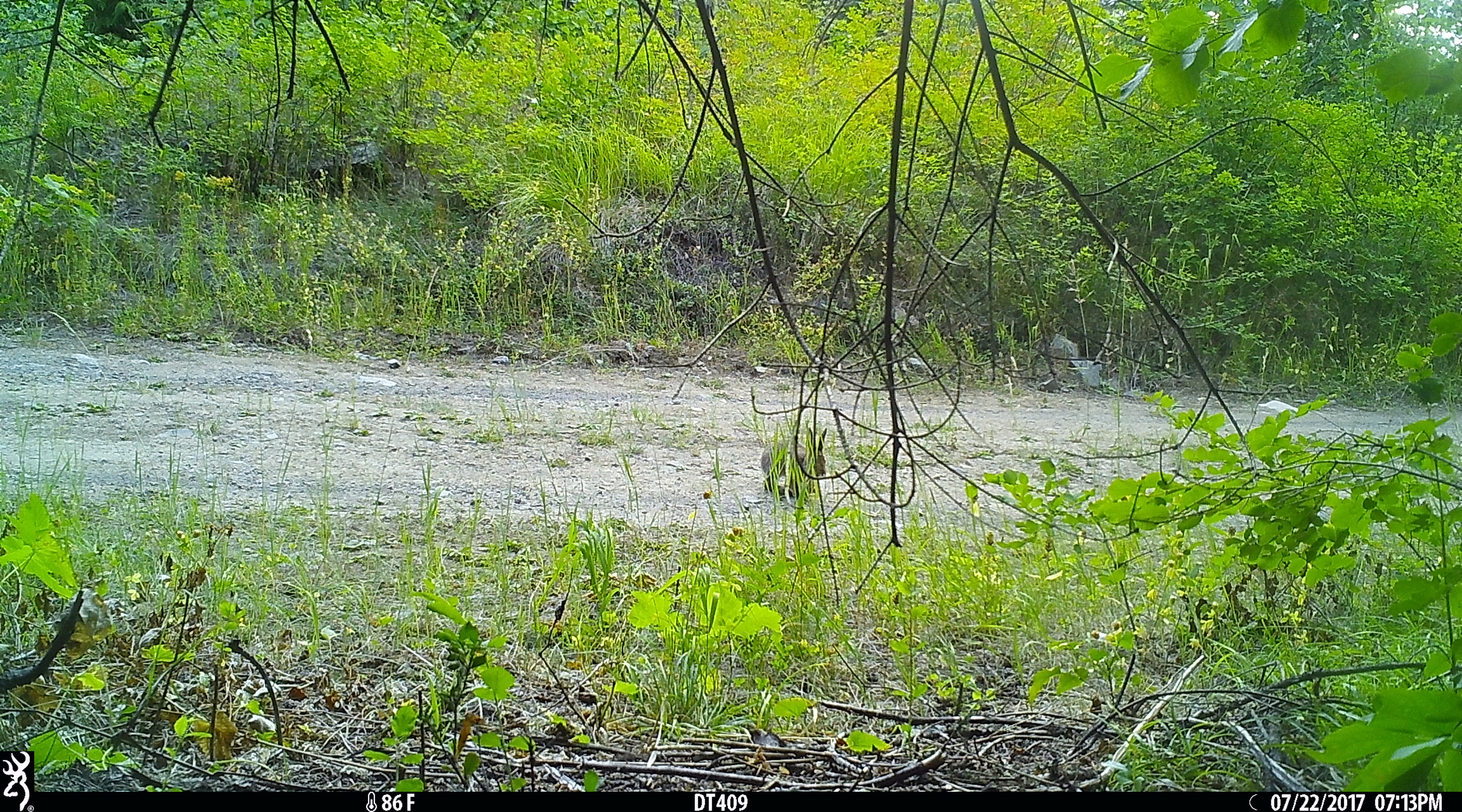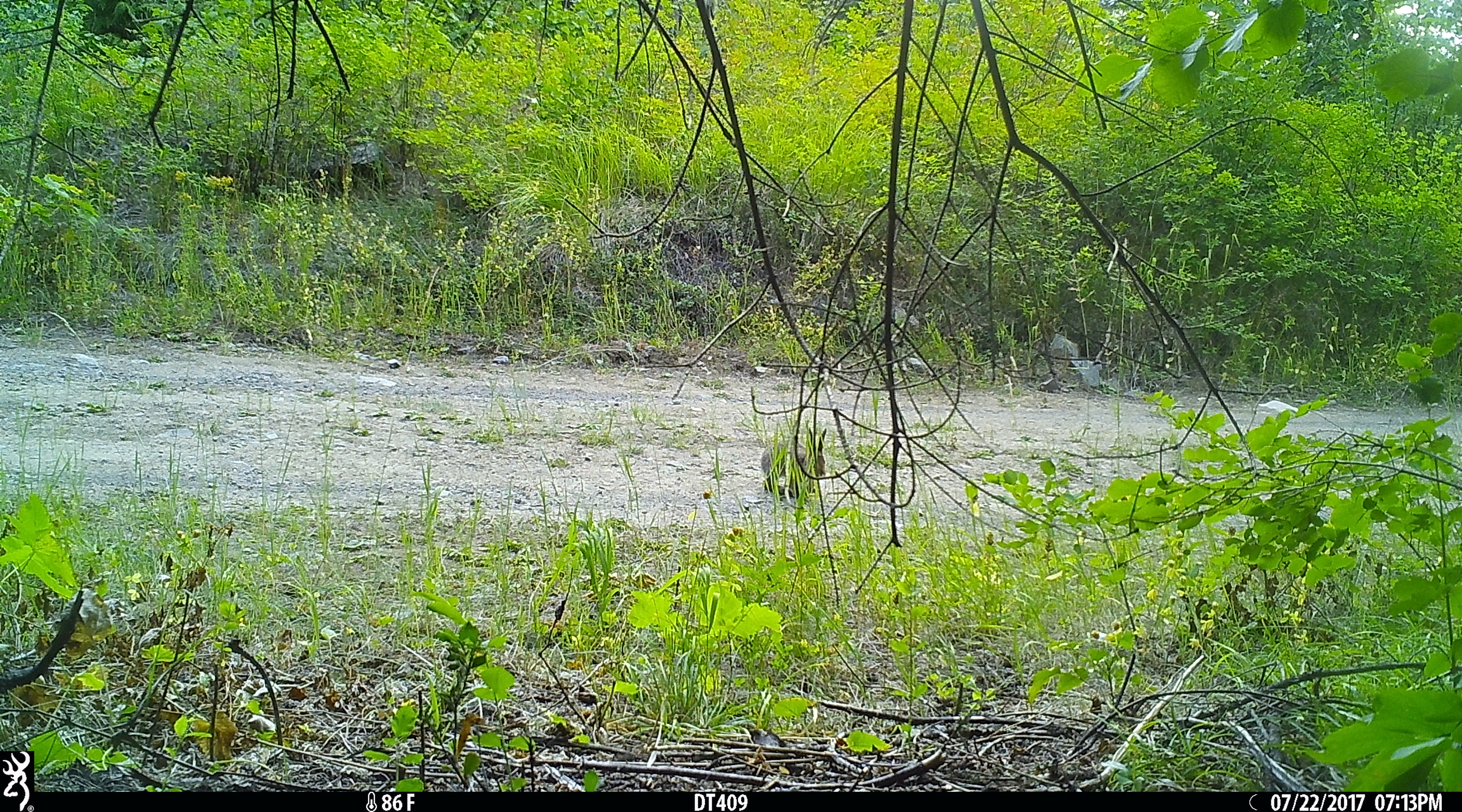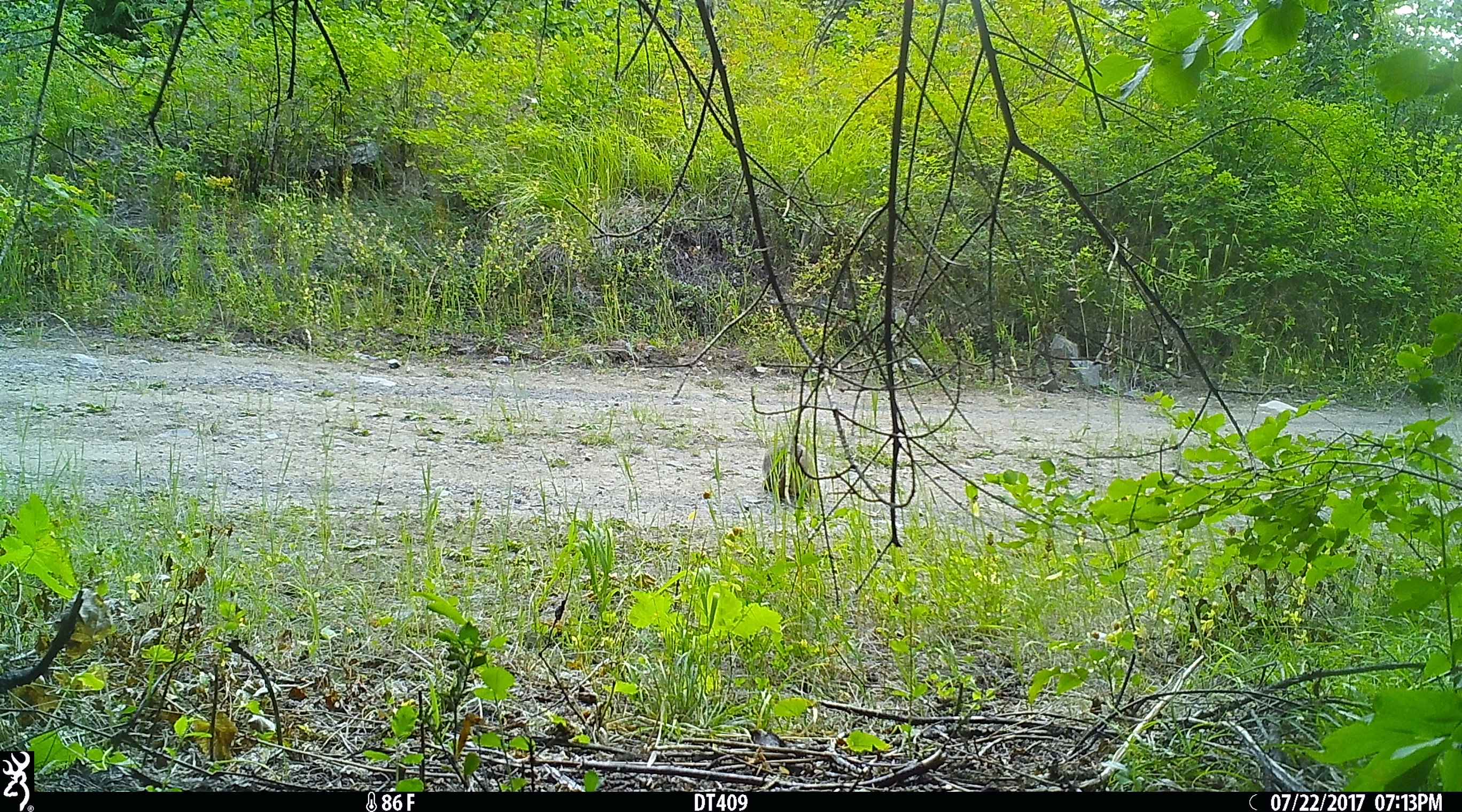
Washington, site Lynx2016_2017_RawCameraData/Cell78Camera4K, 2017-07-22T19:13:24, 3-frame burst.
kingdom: Animalia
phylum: Chordata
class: Mammalia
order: Lagomorpha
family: Leporidae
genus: Lepus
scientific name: Lepus americanus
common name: snowshoe hare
Lepus americanus (snowshoe hare). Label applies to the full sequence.